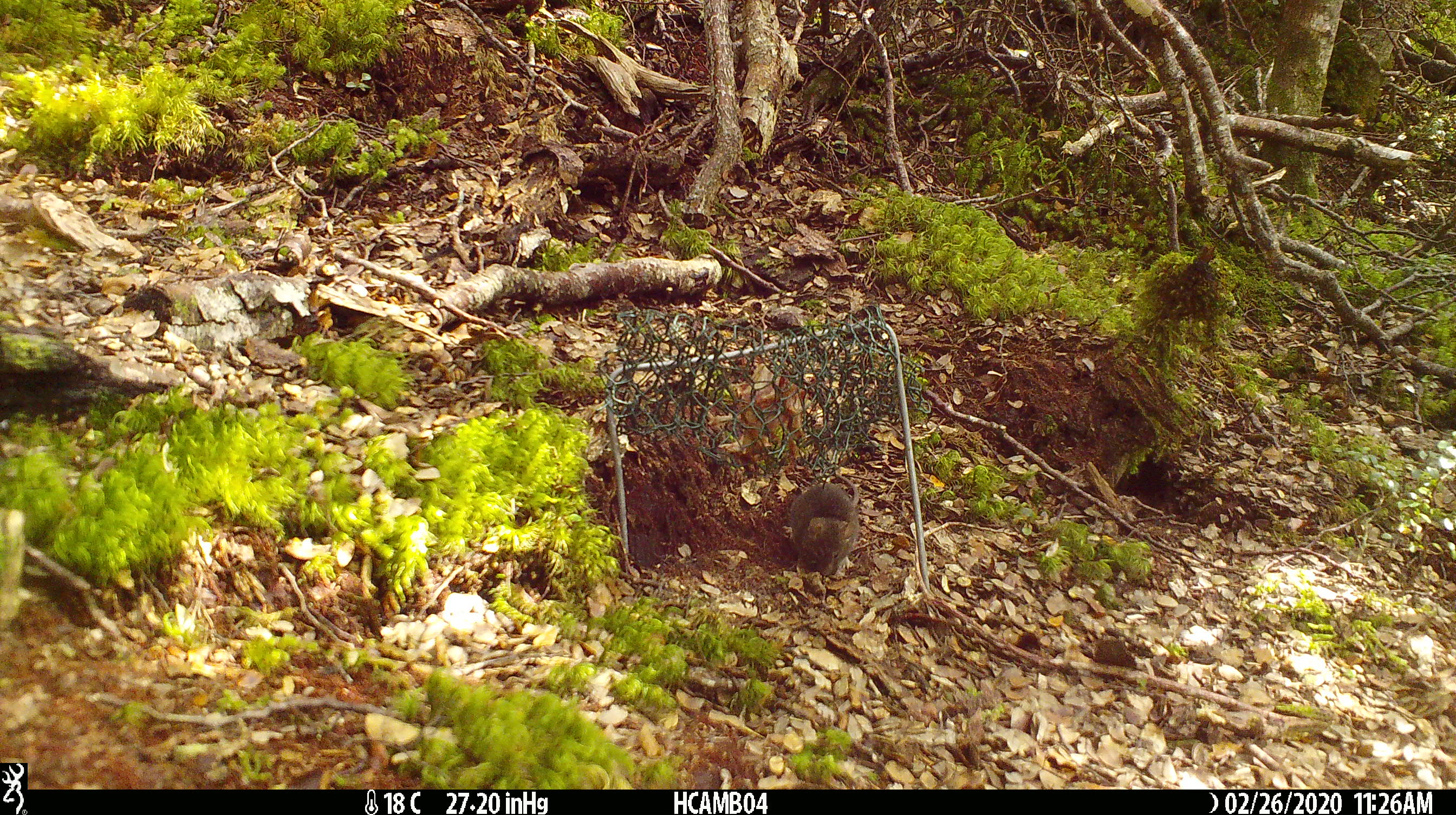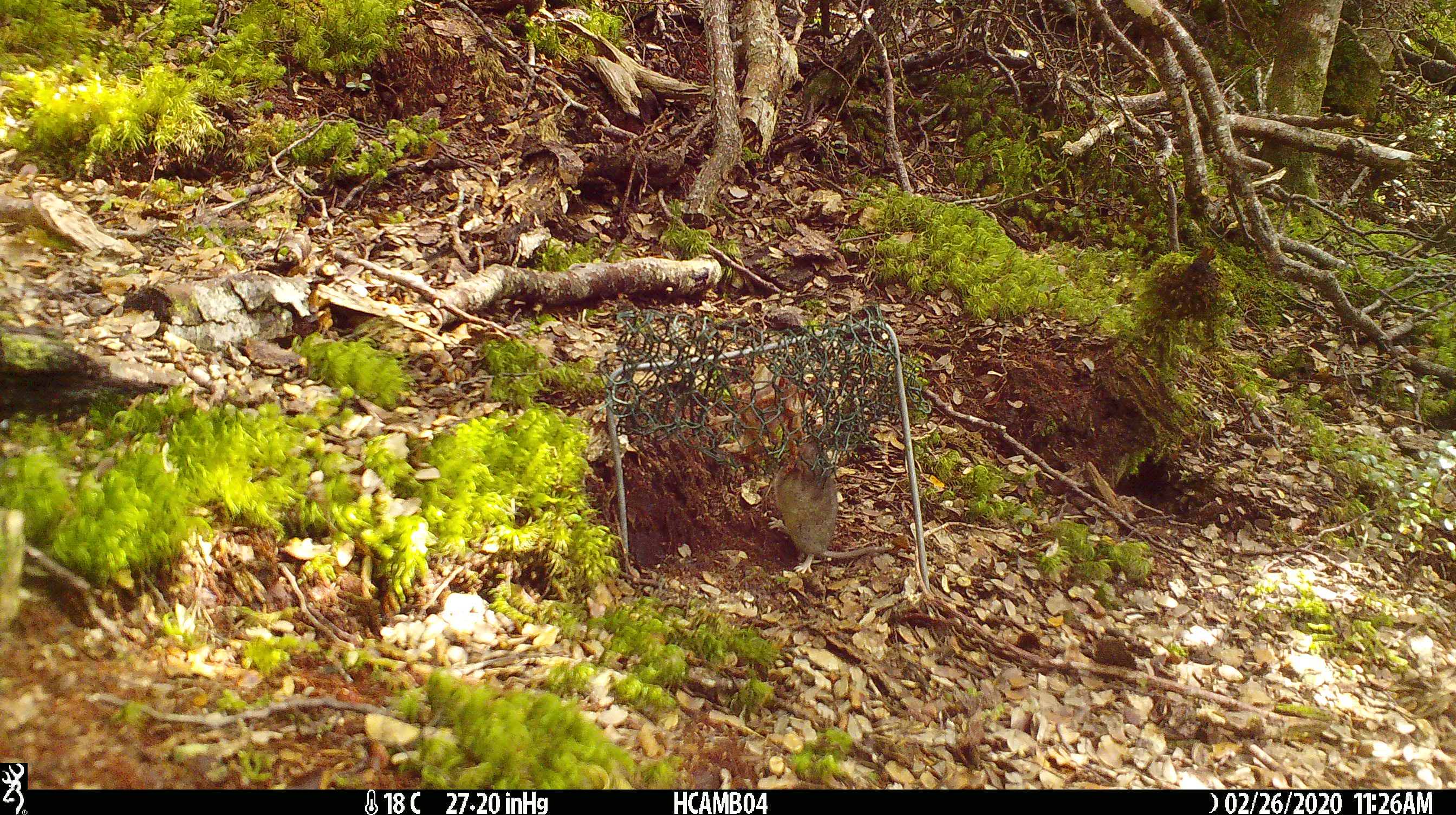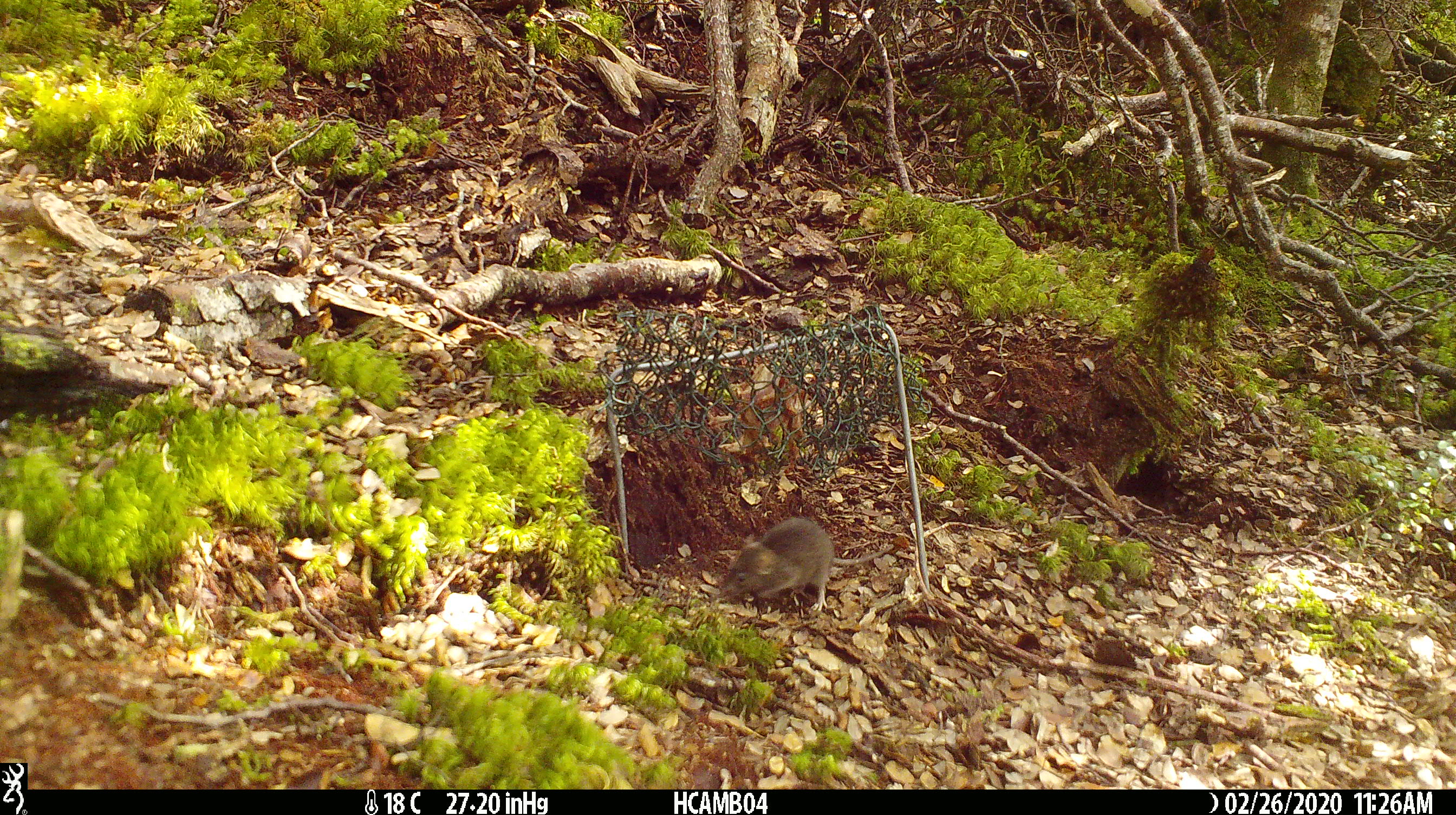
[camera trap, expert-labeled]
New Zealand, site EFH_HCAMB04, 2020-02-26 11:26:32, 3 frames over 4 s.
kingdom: Animalia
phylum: Chordata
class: Mammalia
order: Rodentia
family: Muridae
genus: Mus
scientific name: Mus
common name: mouse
Mouse (Mus).